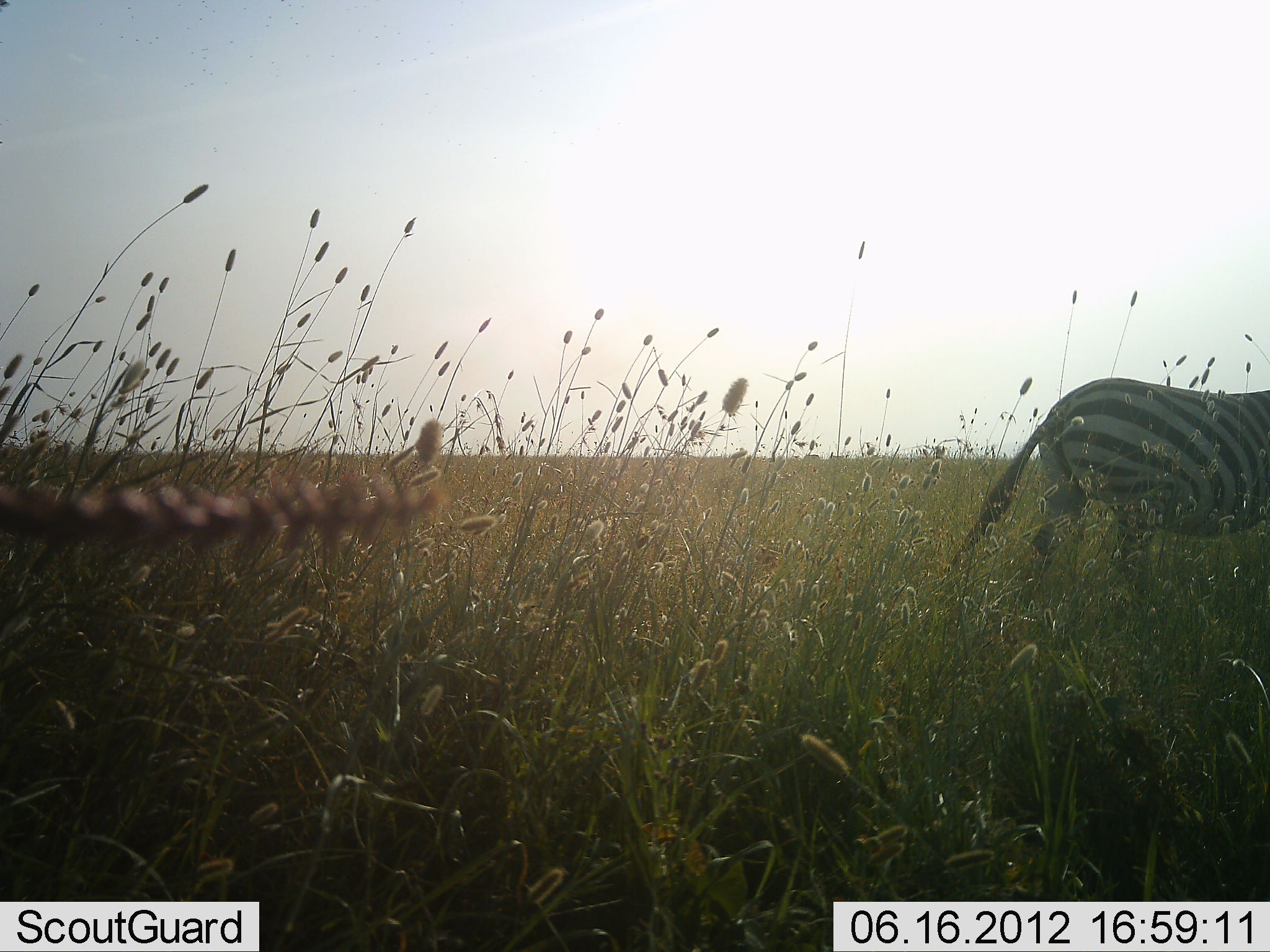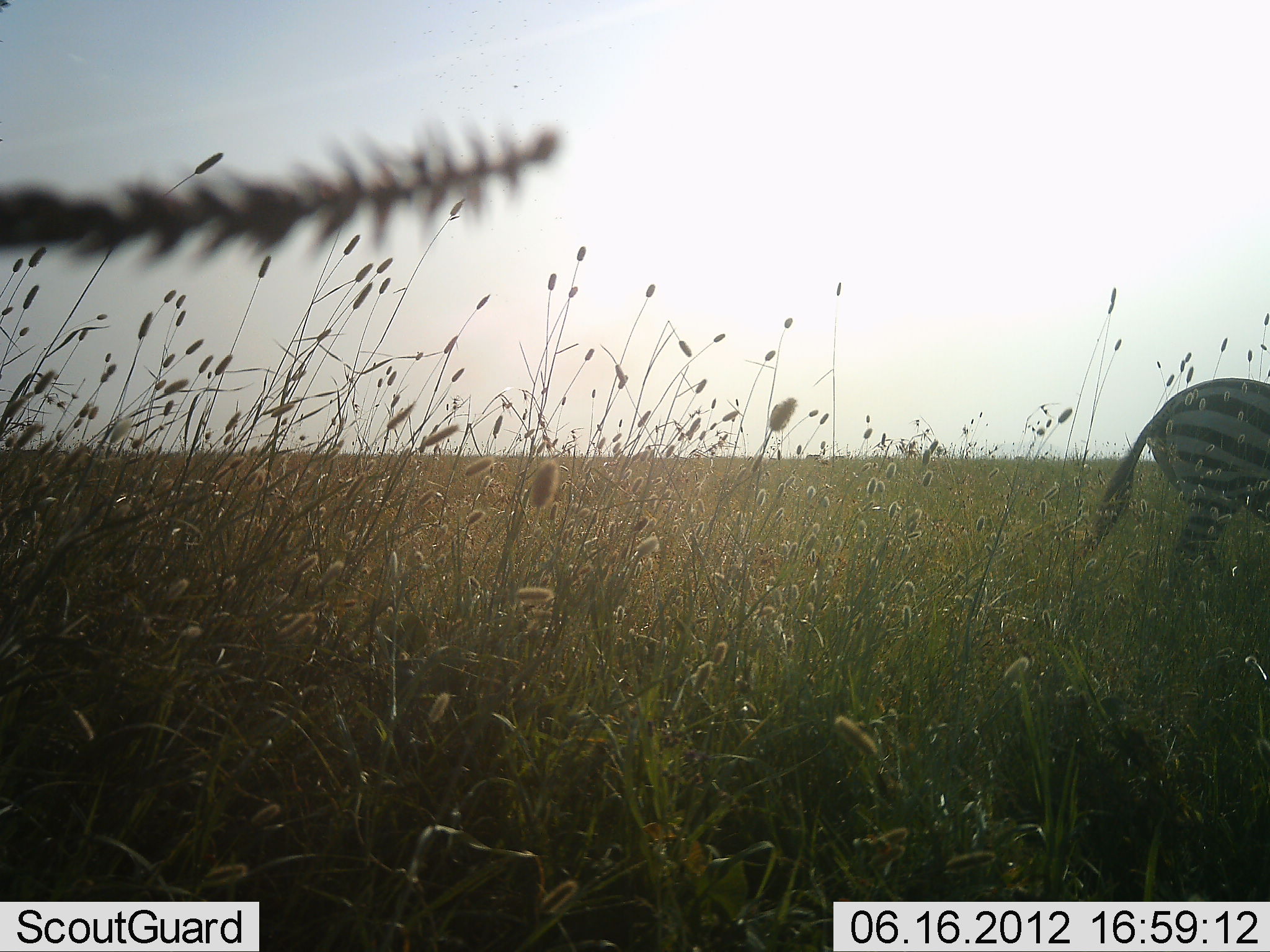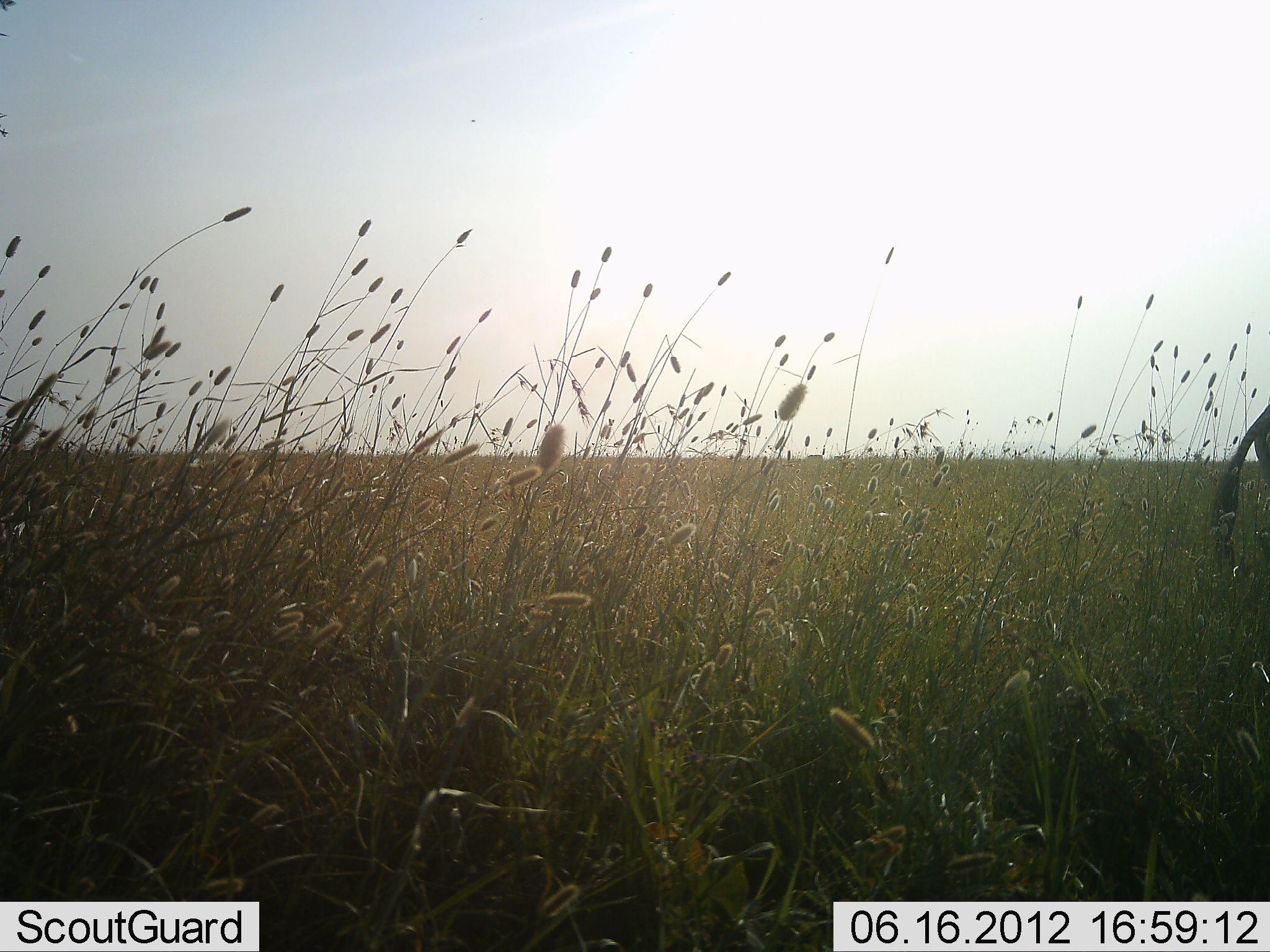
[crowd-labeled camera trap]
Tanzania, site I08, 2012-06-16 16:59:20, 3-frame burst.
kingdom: Animalia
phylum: Chordata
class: Mammalia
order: Perissodactyla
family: Equidae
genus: Equus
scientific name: Equus quagga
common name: plains zebra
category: zebra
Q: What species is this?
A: Zebra (plains zebra) (Equus quagga).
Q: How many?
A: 1.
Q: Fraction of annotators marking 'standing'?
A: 0%.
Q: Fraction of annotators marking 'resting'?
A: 0%.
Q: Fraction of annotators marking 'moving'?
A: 100%.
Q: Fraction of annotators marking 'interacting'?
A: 0%.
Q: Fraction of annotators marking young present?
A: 0%.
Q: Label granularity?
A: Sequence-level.